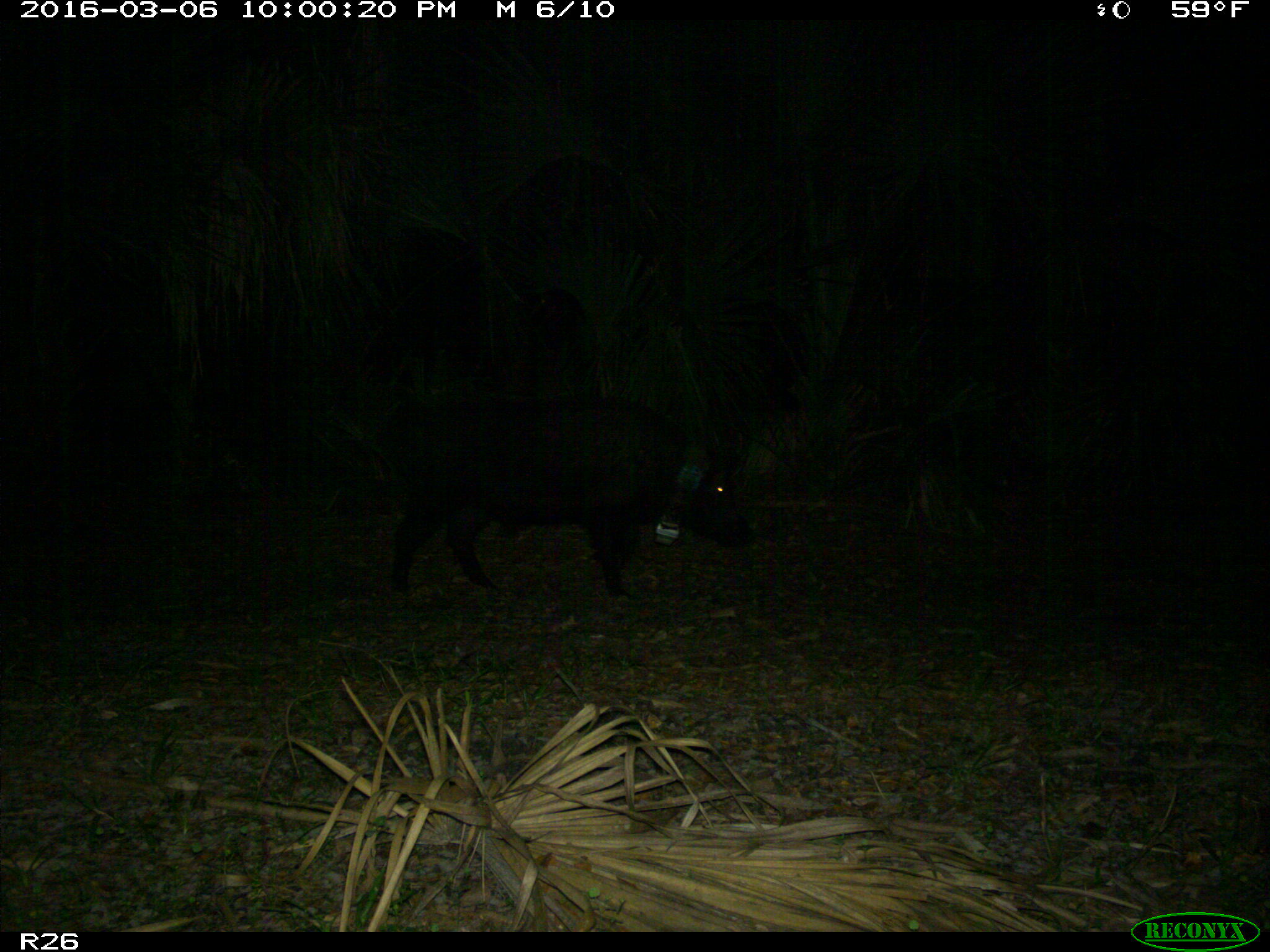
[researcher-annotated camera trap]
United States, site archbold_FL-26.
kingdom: Animalia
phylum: Chordata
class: Mammalia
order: Artiodactyla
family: Suidae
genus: Sus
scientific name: Sus scrofa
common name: wild boar